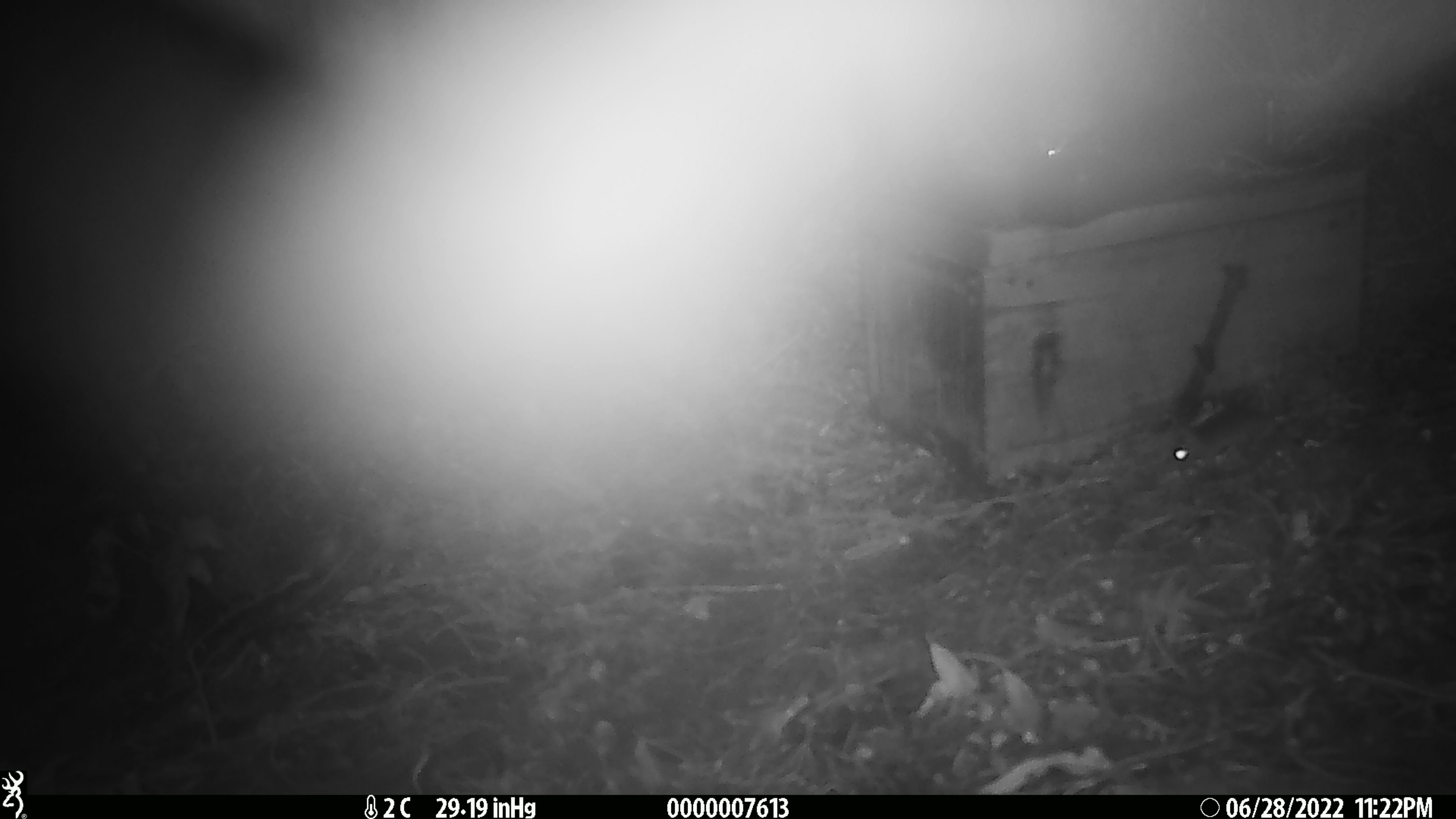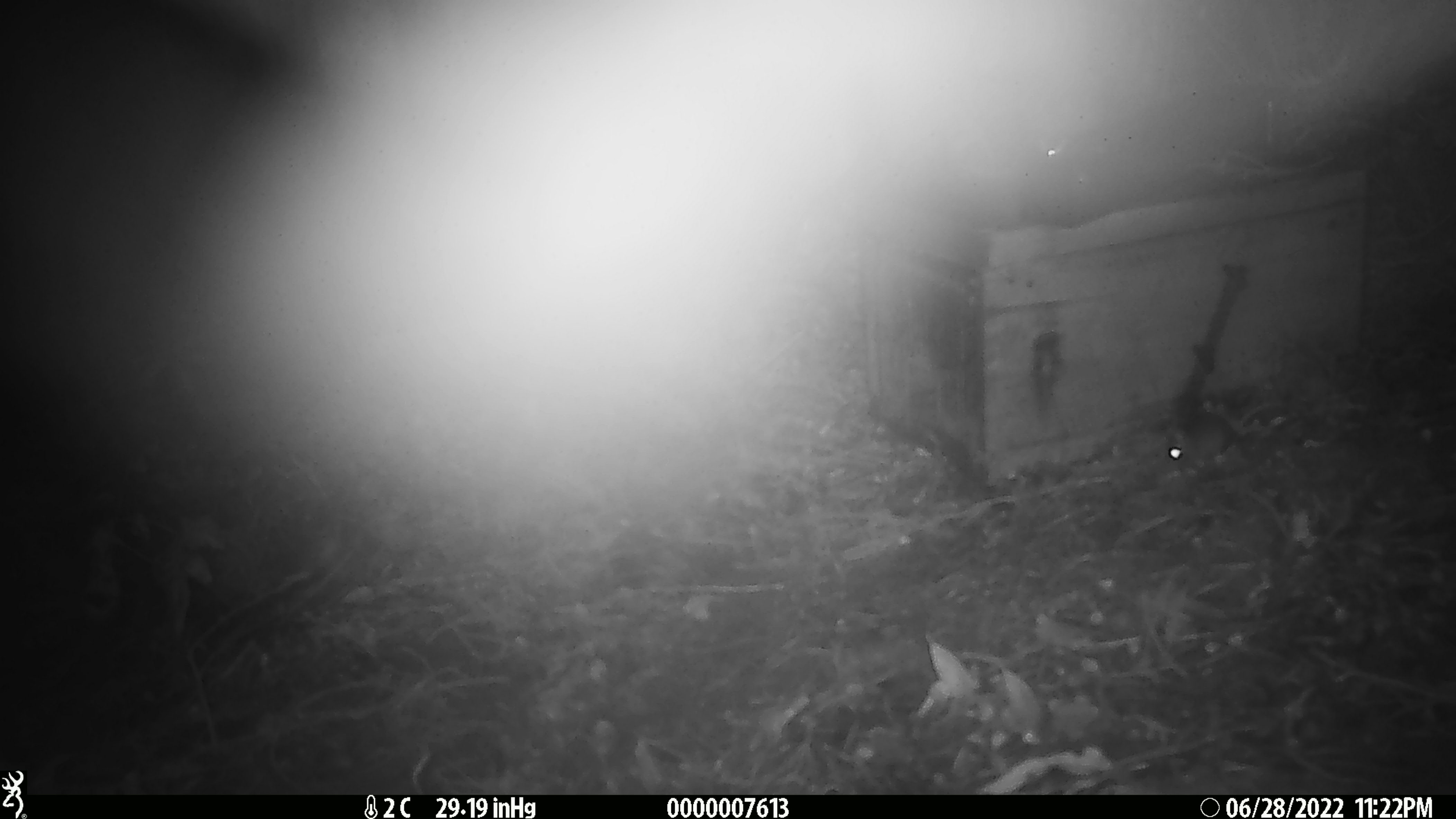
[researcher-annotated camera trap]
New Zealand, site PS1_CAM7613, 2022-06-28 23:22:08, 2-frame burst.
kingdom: Animalia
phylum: Chordata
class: Mammalia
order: Rodentia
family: Muridae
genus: Mus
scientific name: Mus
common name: mouse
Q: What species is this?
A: Mouse (Mus).